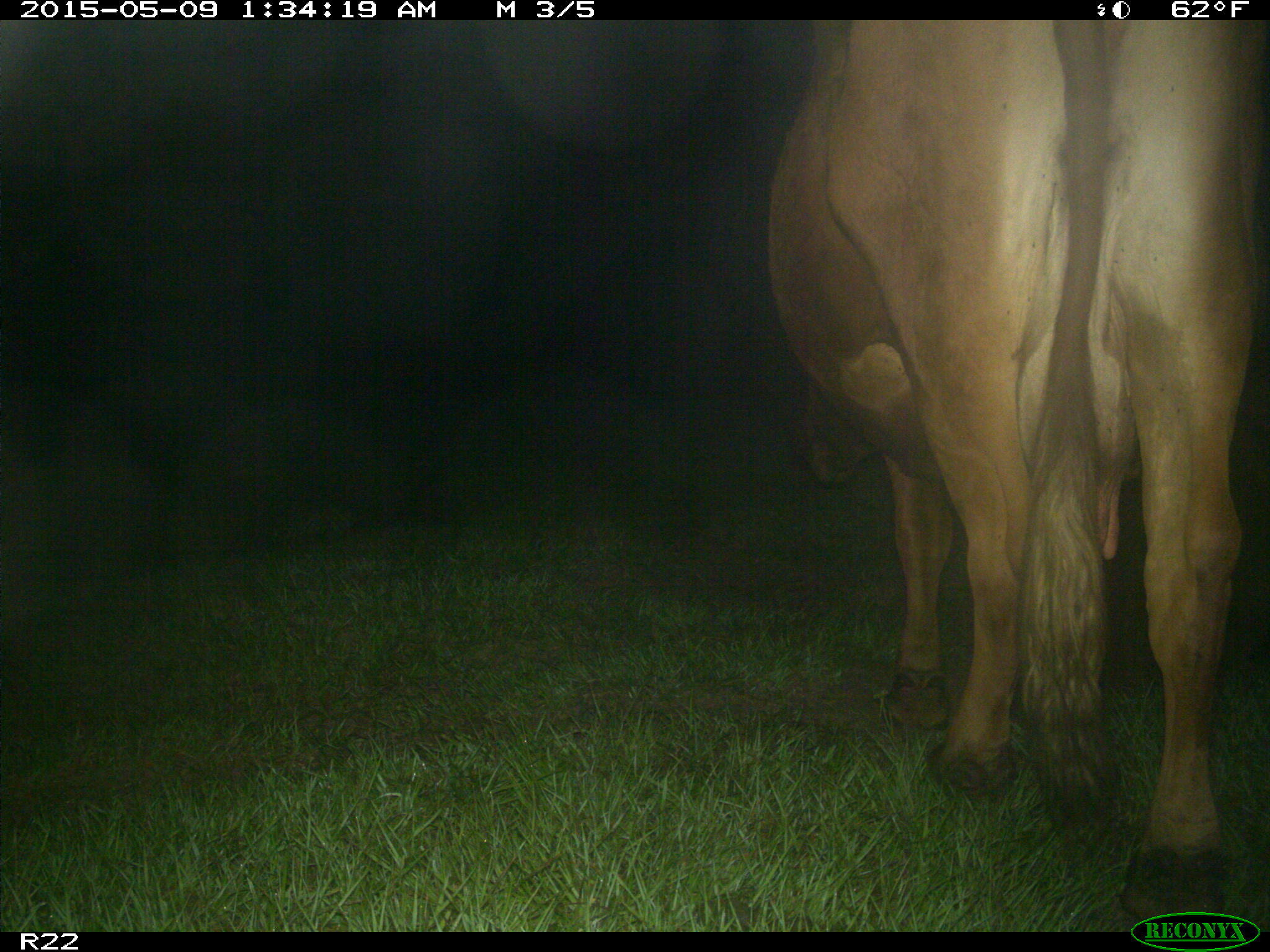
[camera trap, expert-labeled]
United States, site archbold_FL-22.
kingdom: Animalia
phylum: Chordata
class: Mammalia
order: Artiodactyla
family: Bovidae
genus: Bos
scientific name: Bos taurus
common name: domestic cow